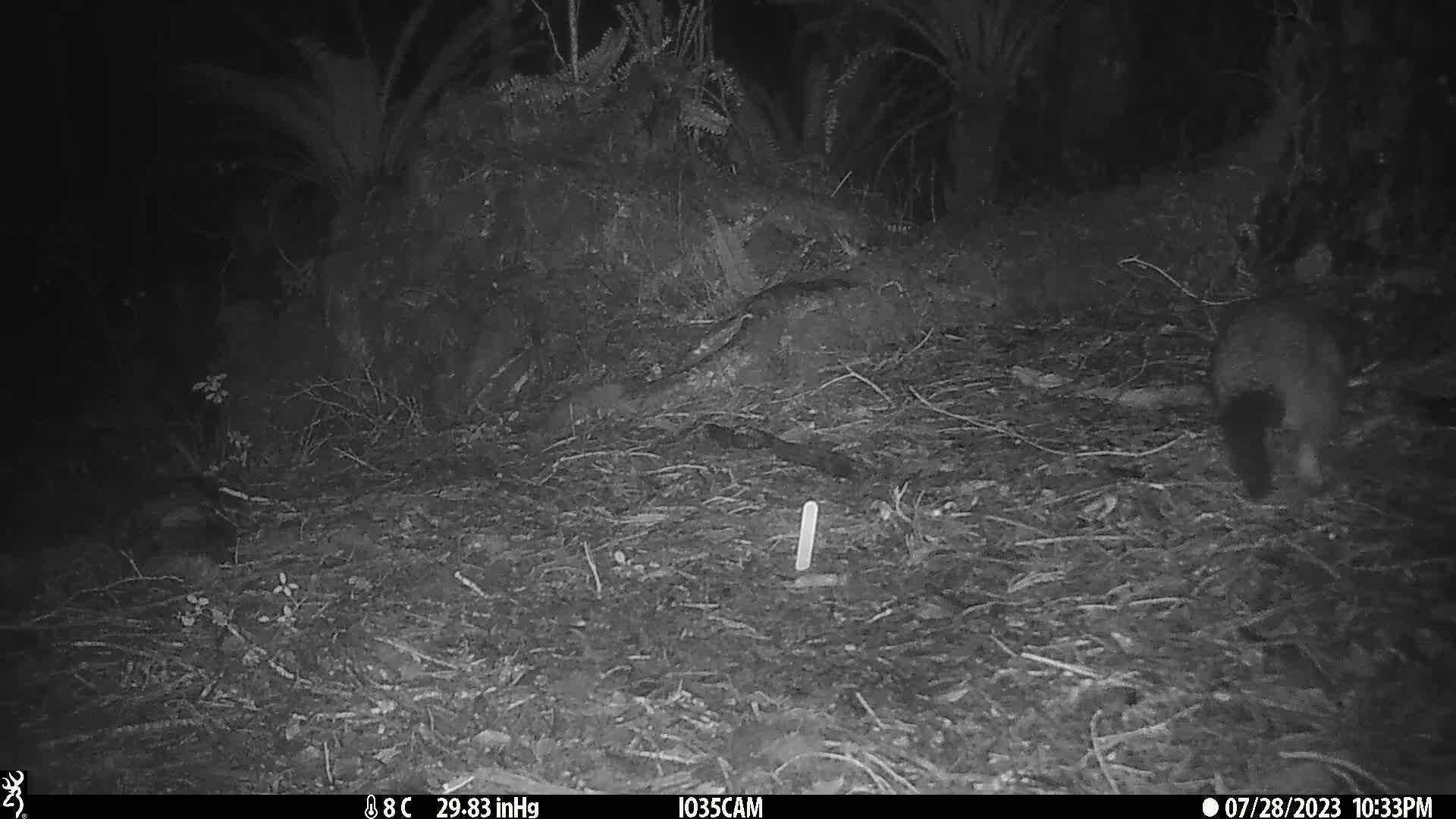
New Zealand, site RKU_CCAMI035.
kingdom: Animalia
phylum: Chordata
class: Mammalia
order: Diprotodontia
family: Phalangeridae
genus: Trichosurus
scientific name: Trichosurus vulpecula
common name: common brushtail possum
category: possum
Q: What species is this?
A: Possum (common brushtail possum) (Trichosurus vulpecula).